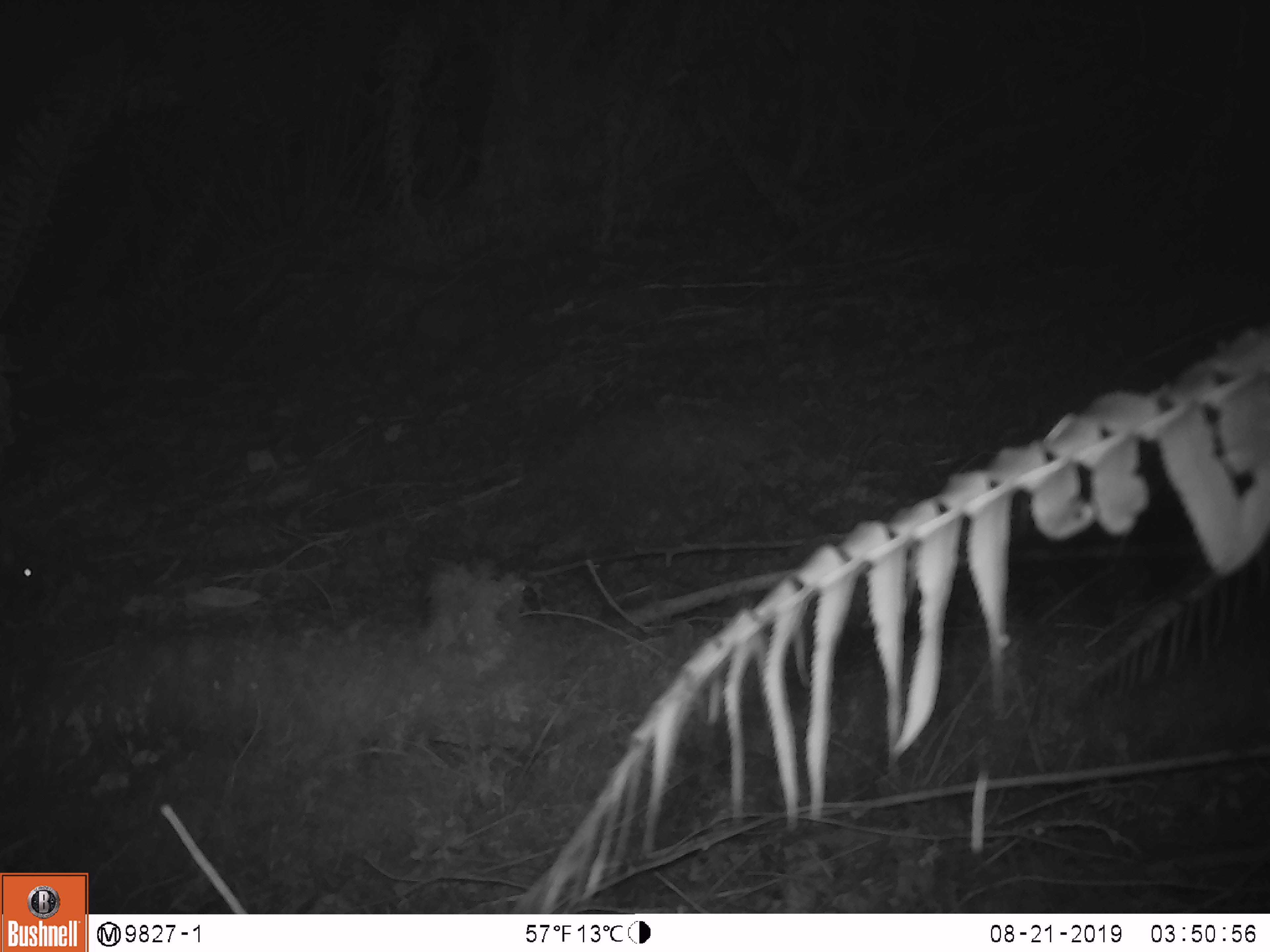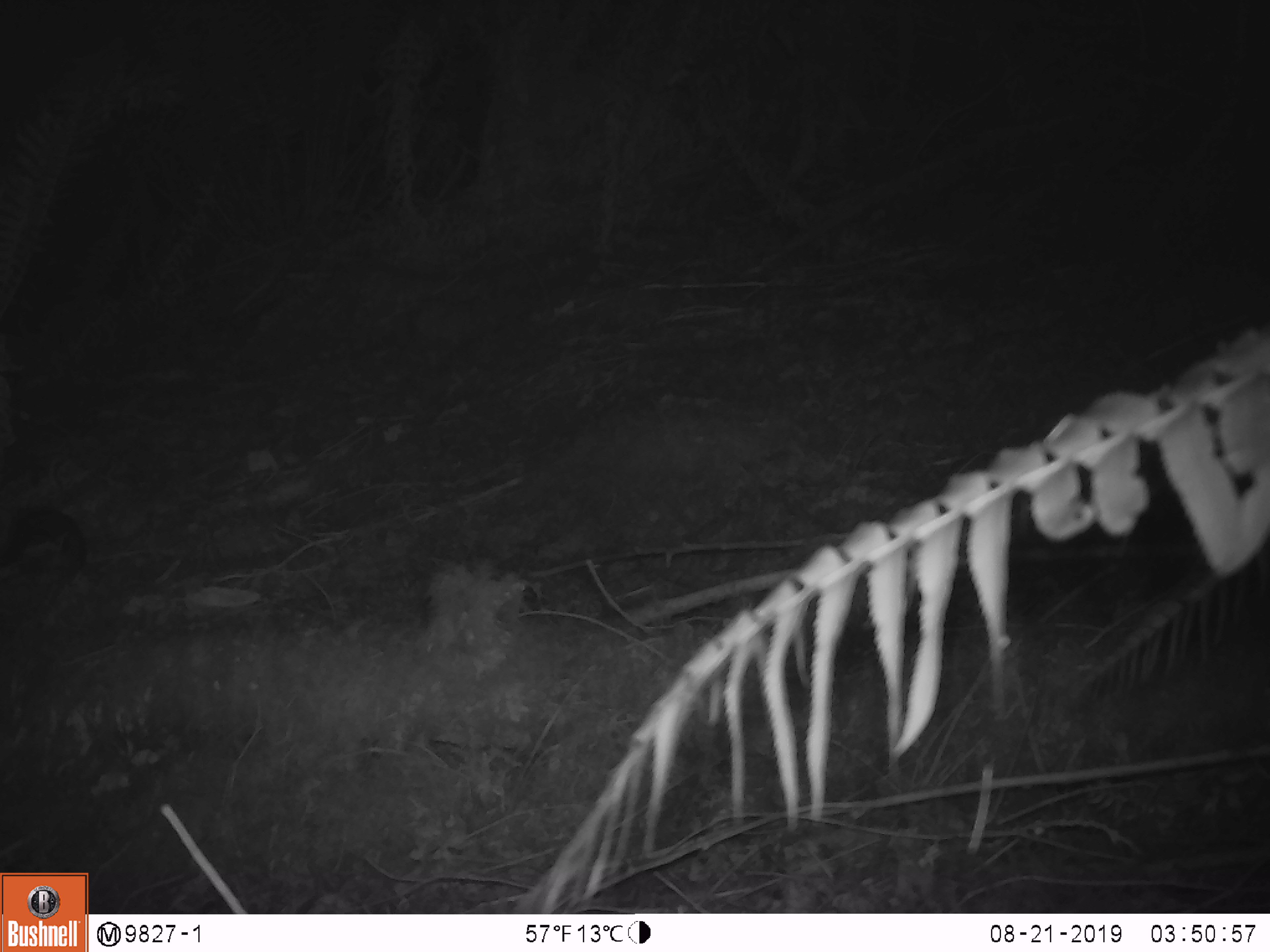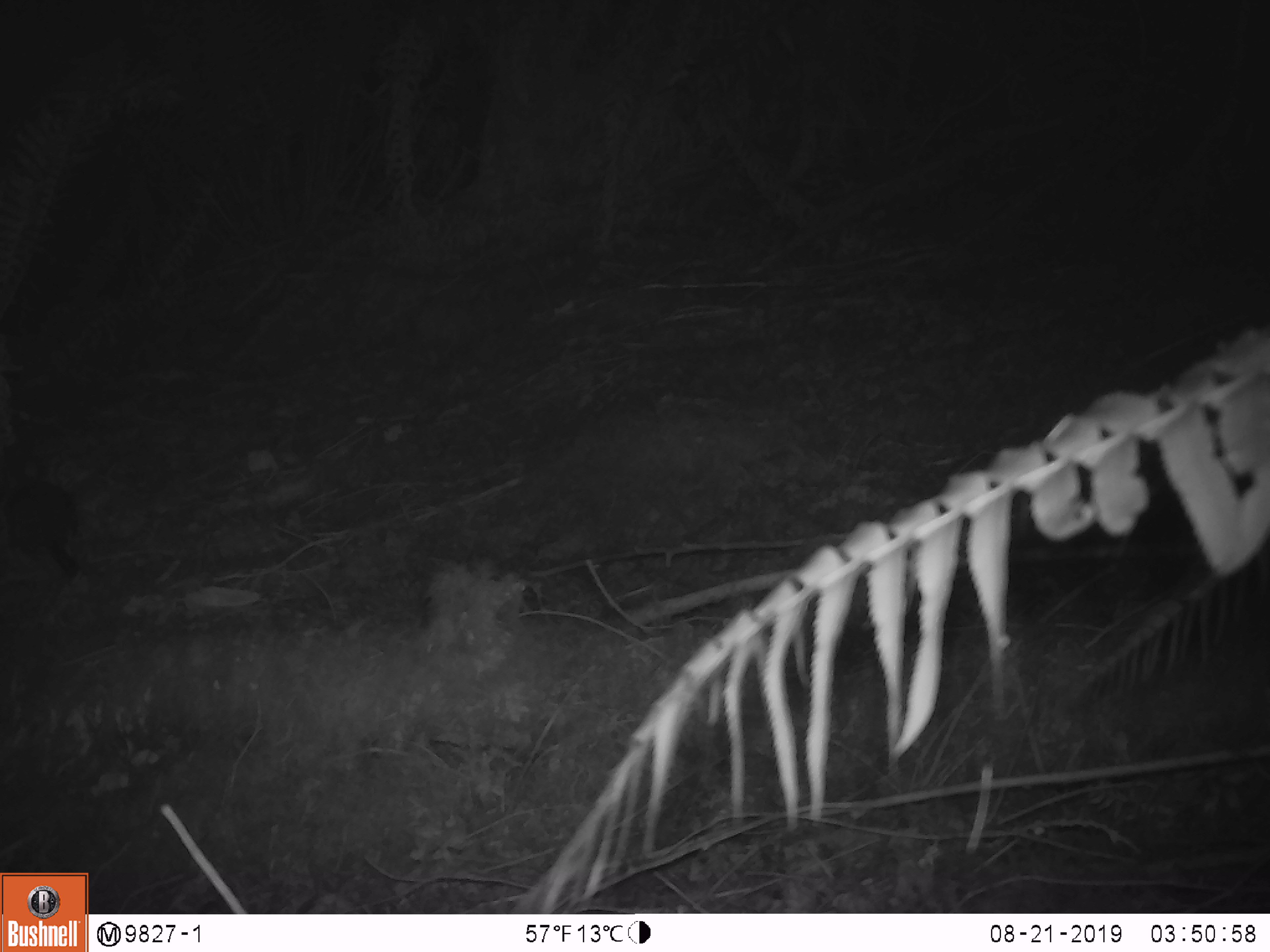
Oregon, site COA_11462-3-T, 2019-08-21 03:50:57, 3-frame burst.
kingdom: Animalia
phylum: Chordata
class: Mammalia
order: Rodentia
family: Cricetidae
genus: Neotoma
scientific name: Neotoma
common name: woodrats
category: neotoma species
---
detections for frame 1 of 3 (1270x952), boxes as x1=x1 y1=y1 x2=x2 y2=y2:
neotoma species: x1=7 y1=516 x2=101 y2=625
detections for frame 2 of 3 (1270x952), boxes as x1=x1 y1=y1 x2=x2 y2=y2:
neotoma species: x1=0 y1=492 x2=108 y2=600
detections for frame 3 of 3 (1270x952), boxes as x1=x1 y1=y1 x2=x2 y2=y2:
neotoma species: x1=1 y1=468 x2=96 y2=594